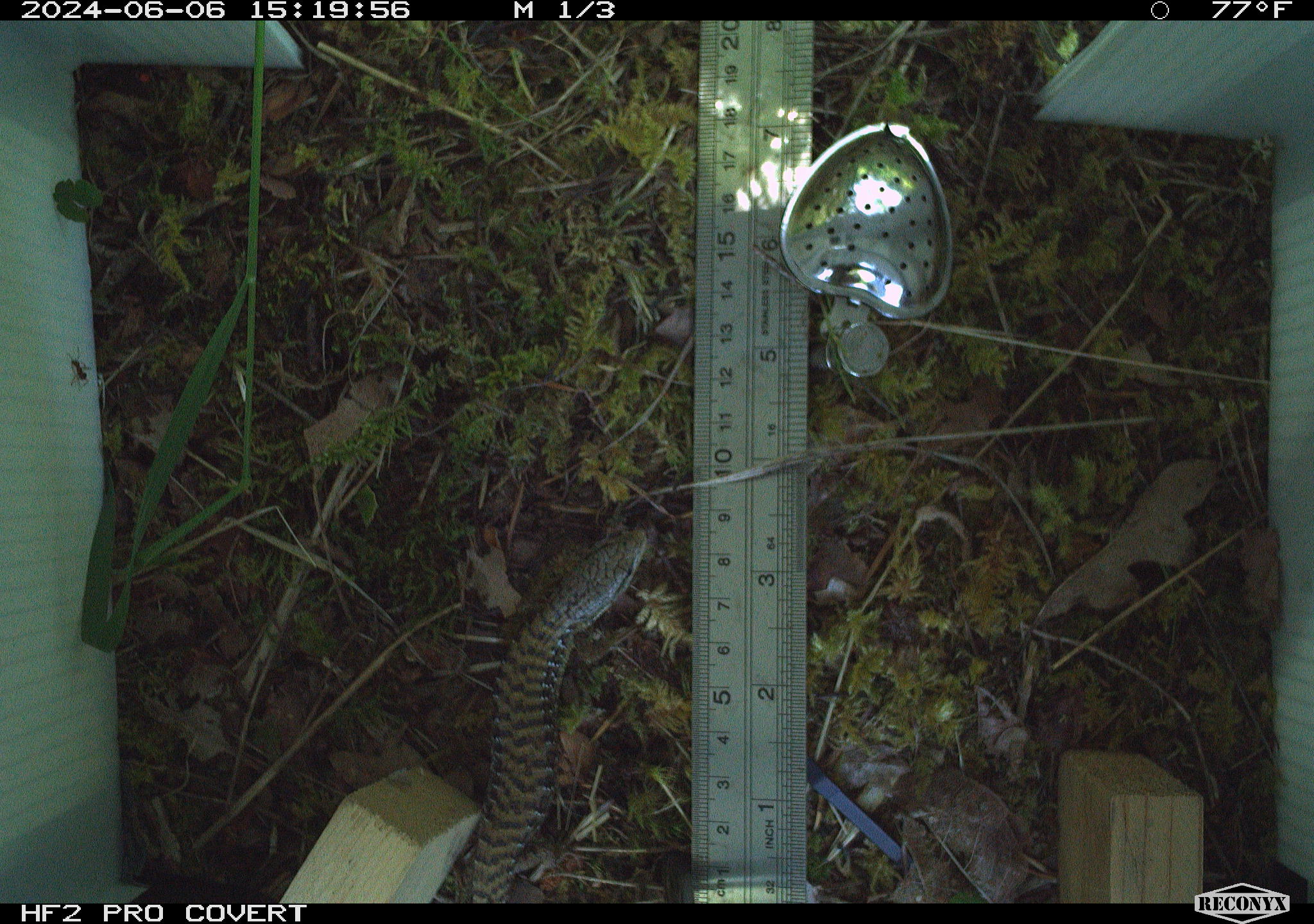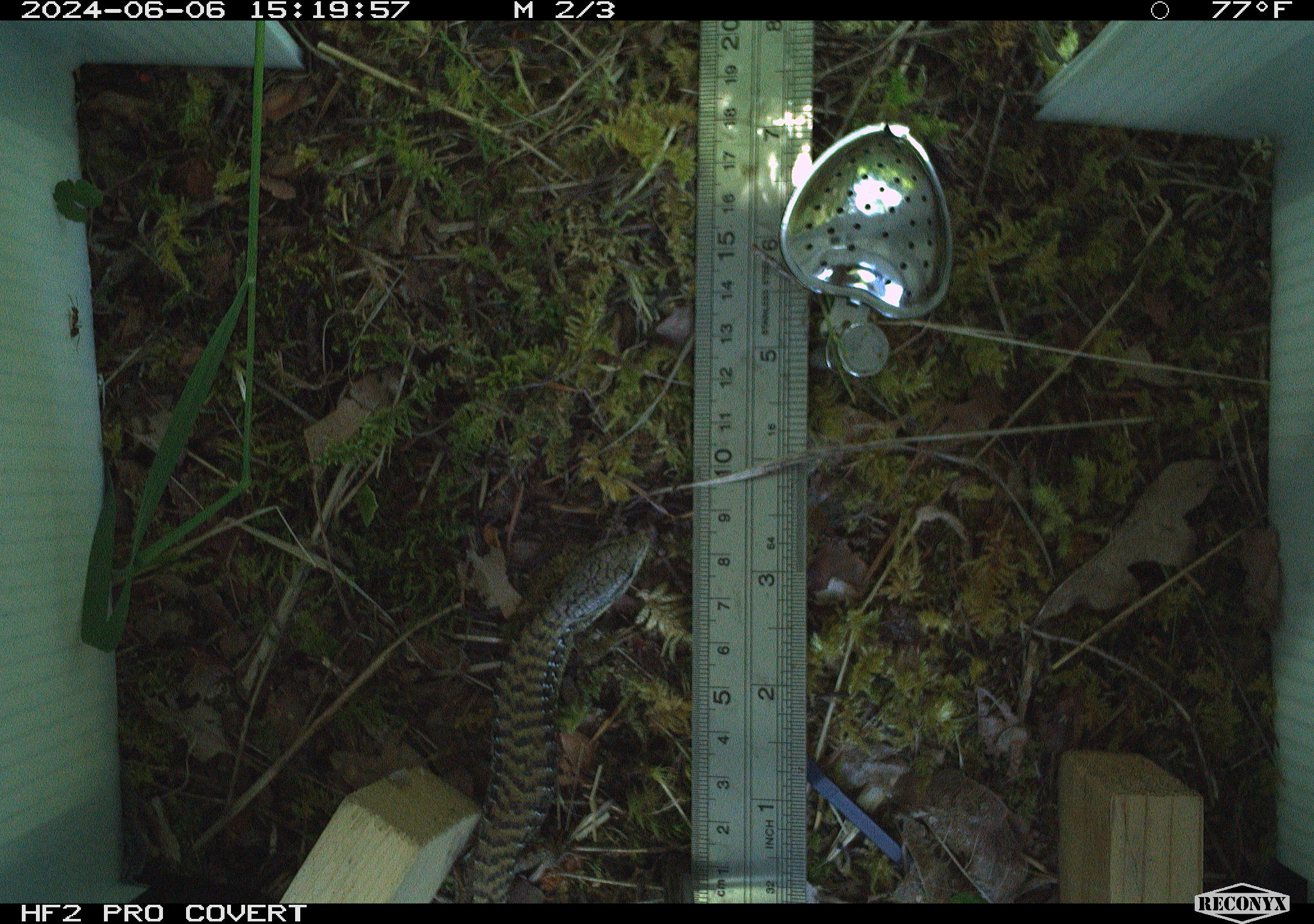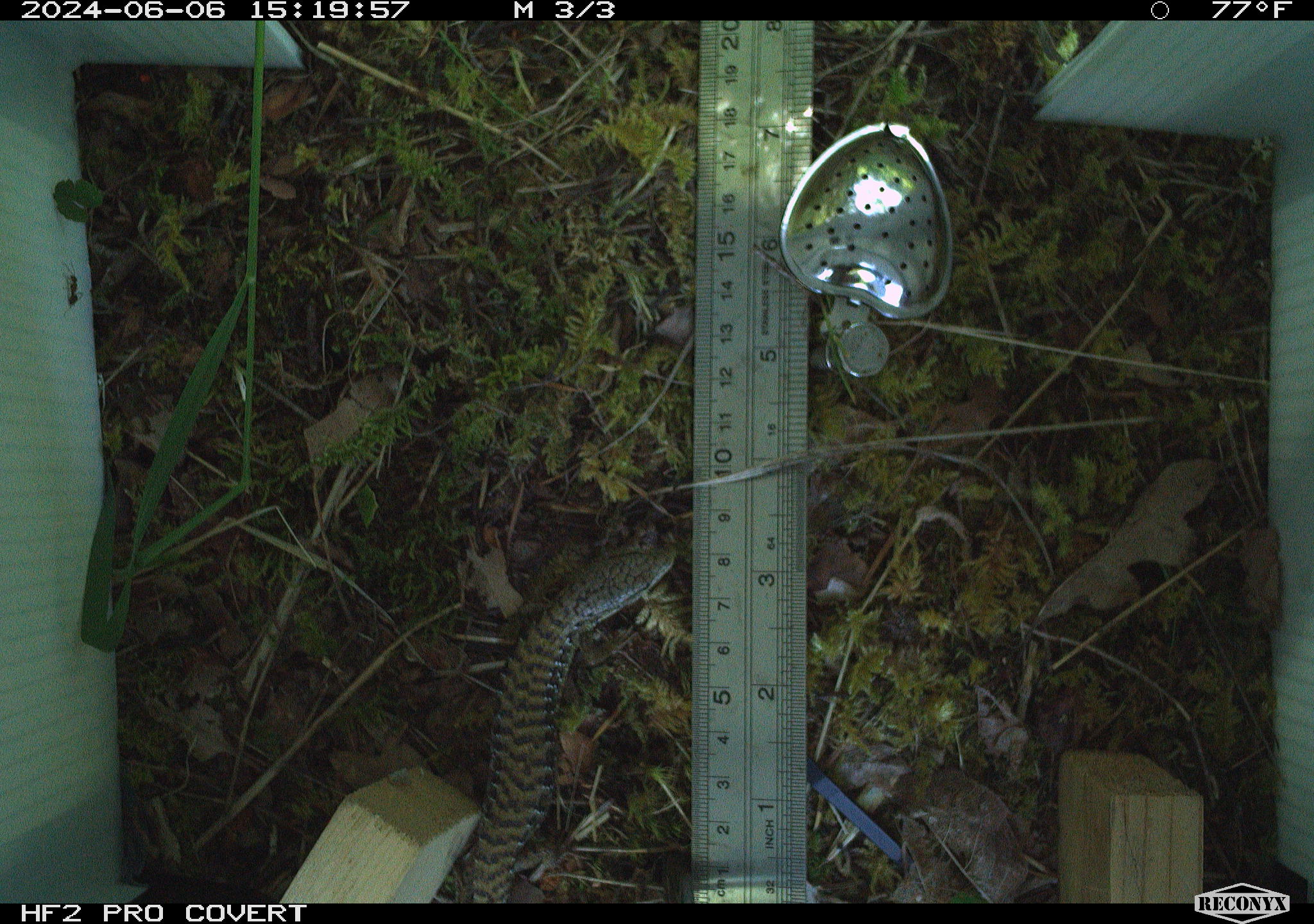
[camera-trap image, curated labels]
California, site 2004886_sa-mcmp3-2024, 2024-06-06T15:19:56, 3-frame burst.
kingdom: Animalia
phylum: Chordata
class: Reptilia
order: Squamata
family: Anguidae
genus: Elgaria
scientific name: Elgaria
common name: alligator lizards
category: elgaria species